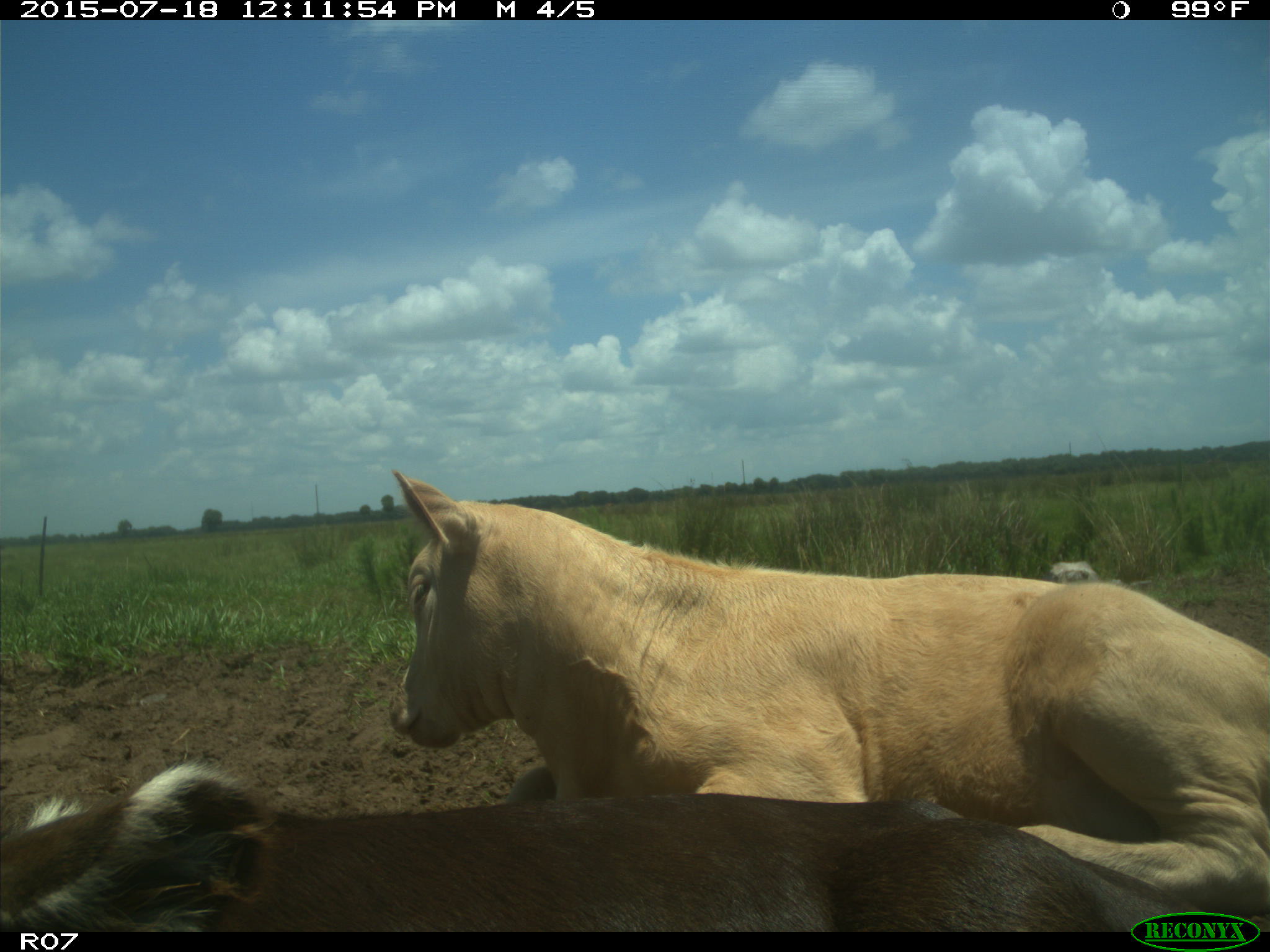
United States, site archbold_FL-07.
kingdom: Animalia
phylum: Chordata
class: Mammalia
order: Artiodactyla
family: Bovidae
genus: Bos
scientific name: Bos taurus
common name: domestic cow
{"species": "Bos taurus (domestic cow)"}